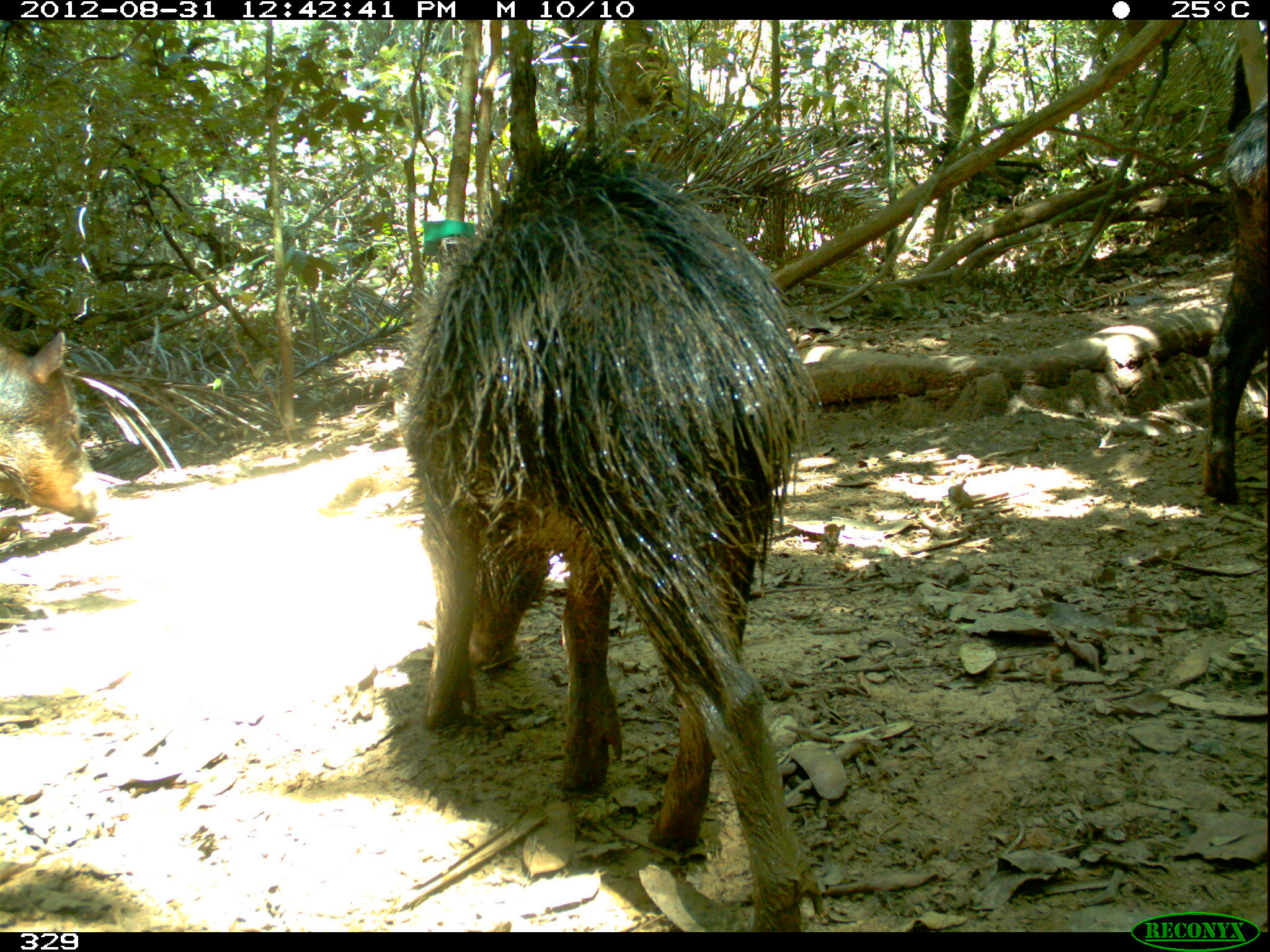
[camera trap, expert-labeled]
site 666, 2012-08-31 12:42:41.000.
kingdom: Animalia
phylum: Chordata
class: Mammalia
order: Artiodactyla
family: Tayassuidae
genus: Tayassu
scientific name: Tayassu pecari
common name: white-lipped peccary